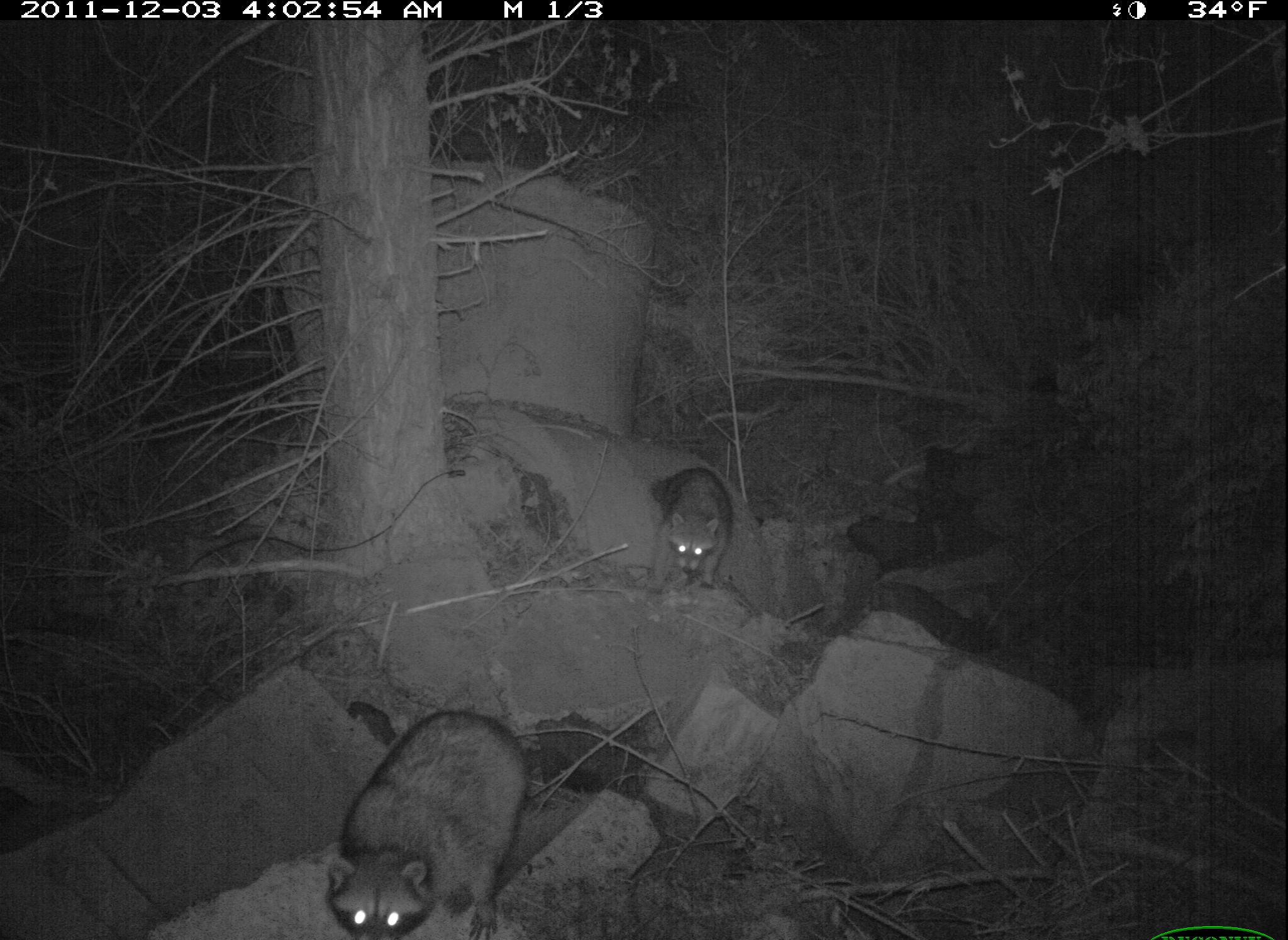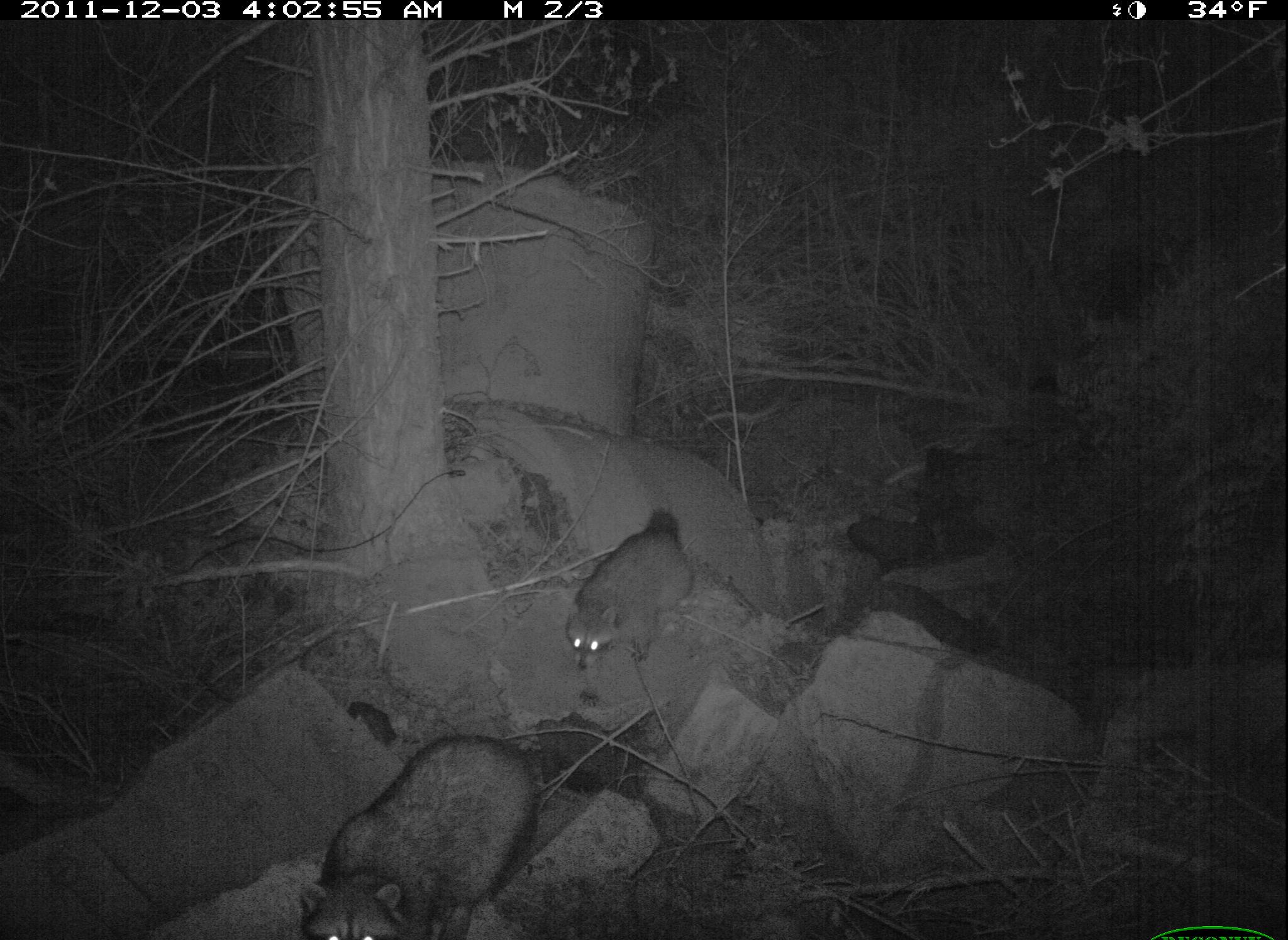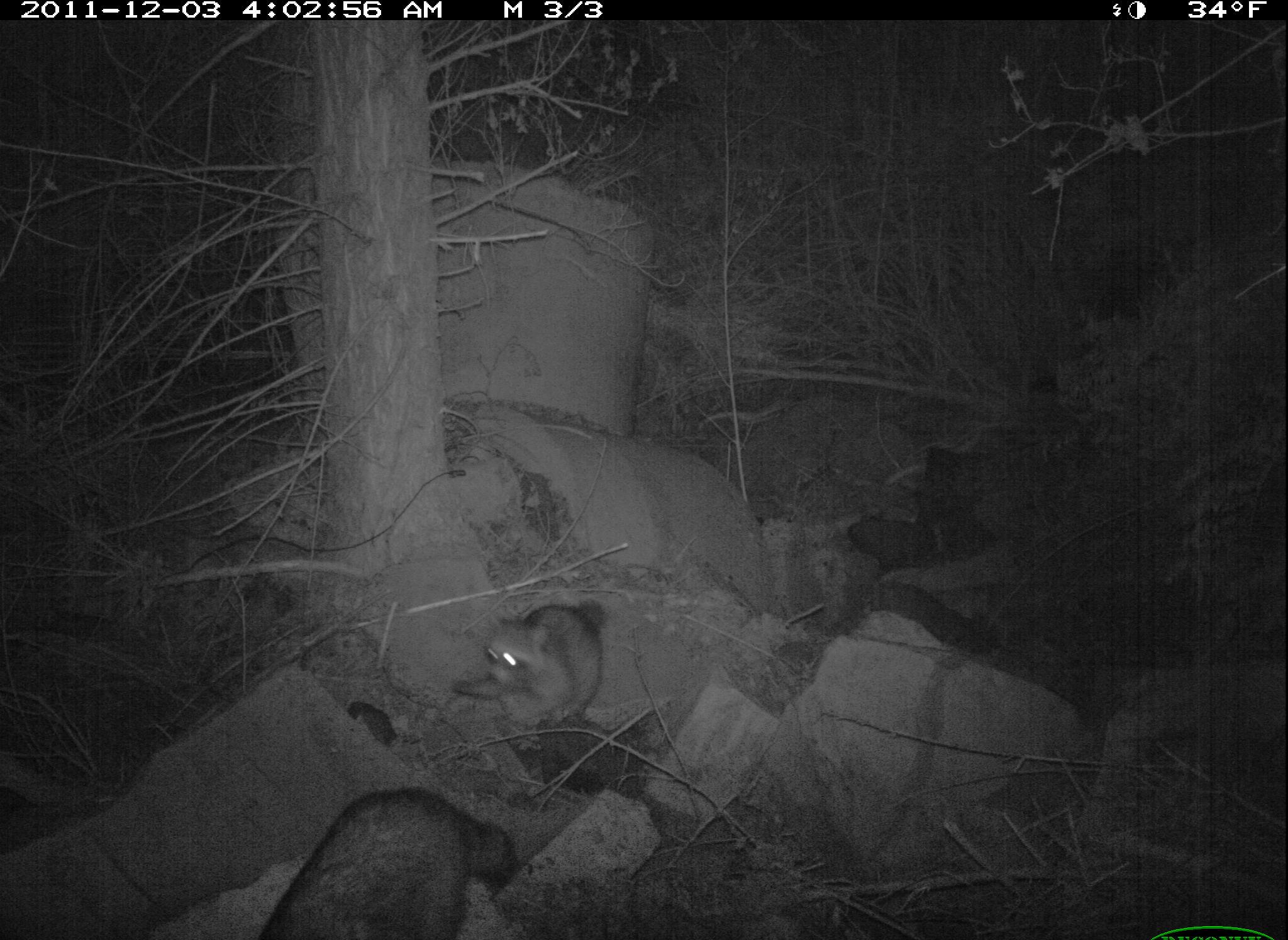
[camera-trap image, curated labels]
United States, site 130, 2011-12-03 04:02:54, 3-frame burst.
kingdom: Animalia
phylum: Chordata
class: Mammalia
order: Carnivora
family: Procyonidae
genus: Procyon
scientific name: Procyon lotor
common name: raccoon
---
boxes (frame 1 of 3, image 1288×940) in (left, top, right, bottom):
raccoon: (335, 705, 538, 937)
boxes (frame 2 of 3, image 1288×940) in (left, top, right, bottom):
raccoon: (567, 523, 712, 668)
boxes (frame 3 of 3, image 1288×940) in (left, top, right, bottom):
raccoon: (254, 784, 526, 940); (454, 593, 625, 723)